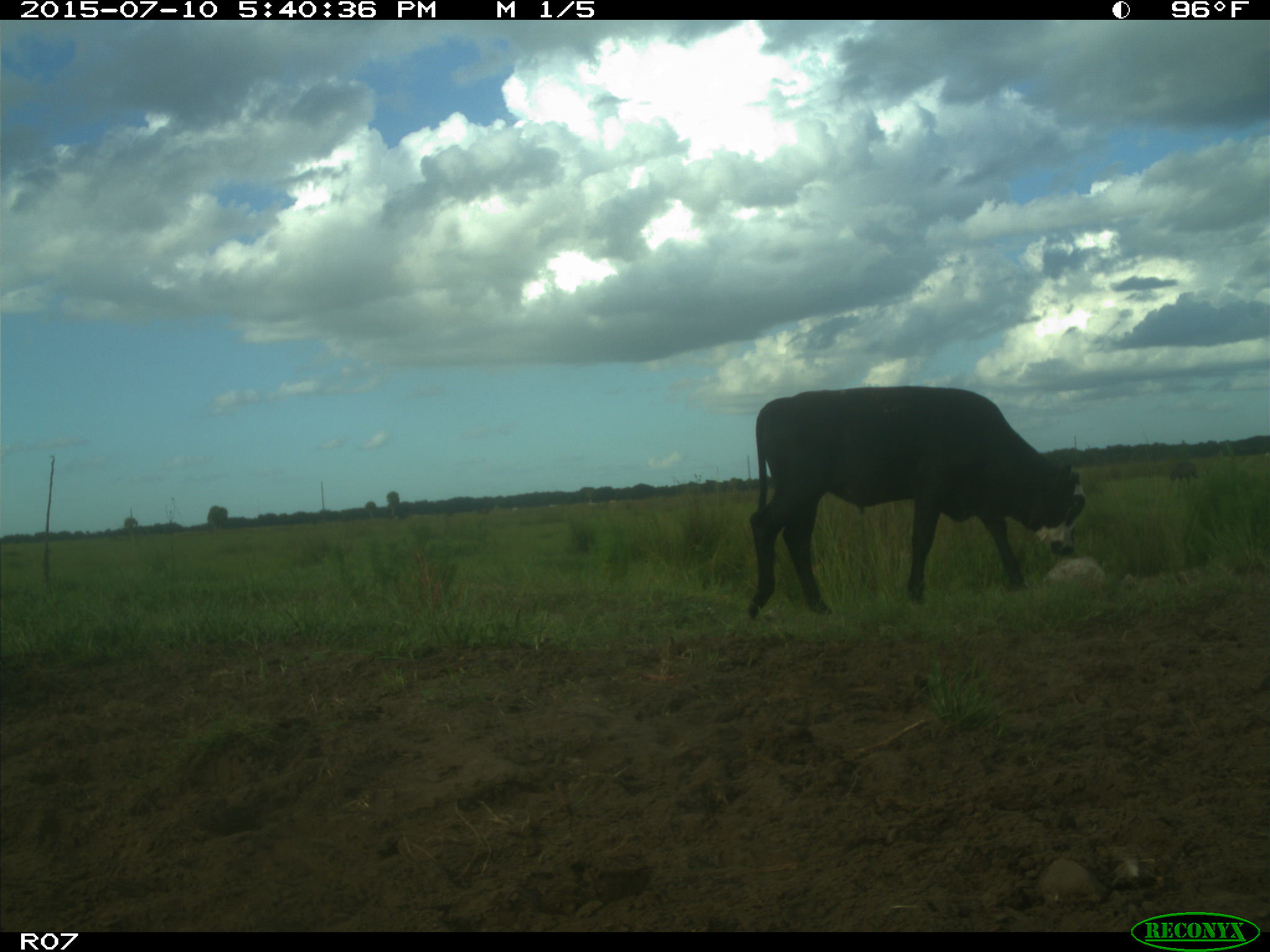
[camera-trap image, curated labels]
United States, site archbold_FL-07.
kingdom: Animalia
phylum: Chordata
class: Mammalia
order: Artiodactyla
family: Bovidae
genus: Bos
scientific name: Bos taurus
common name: domestic cow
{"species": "Bos taurus (domestic cow)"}